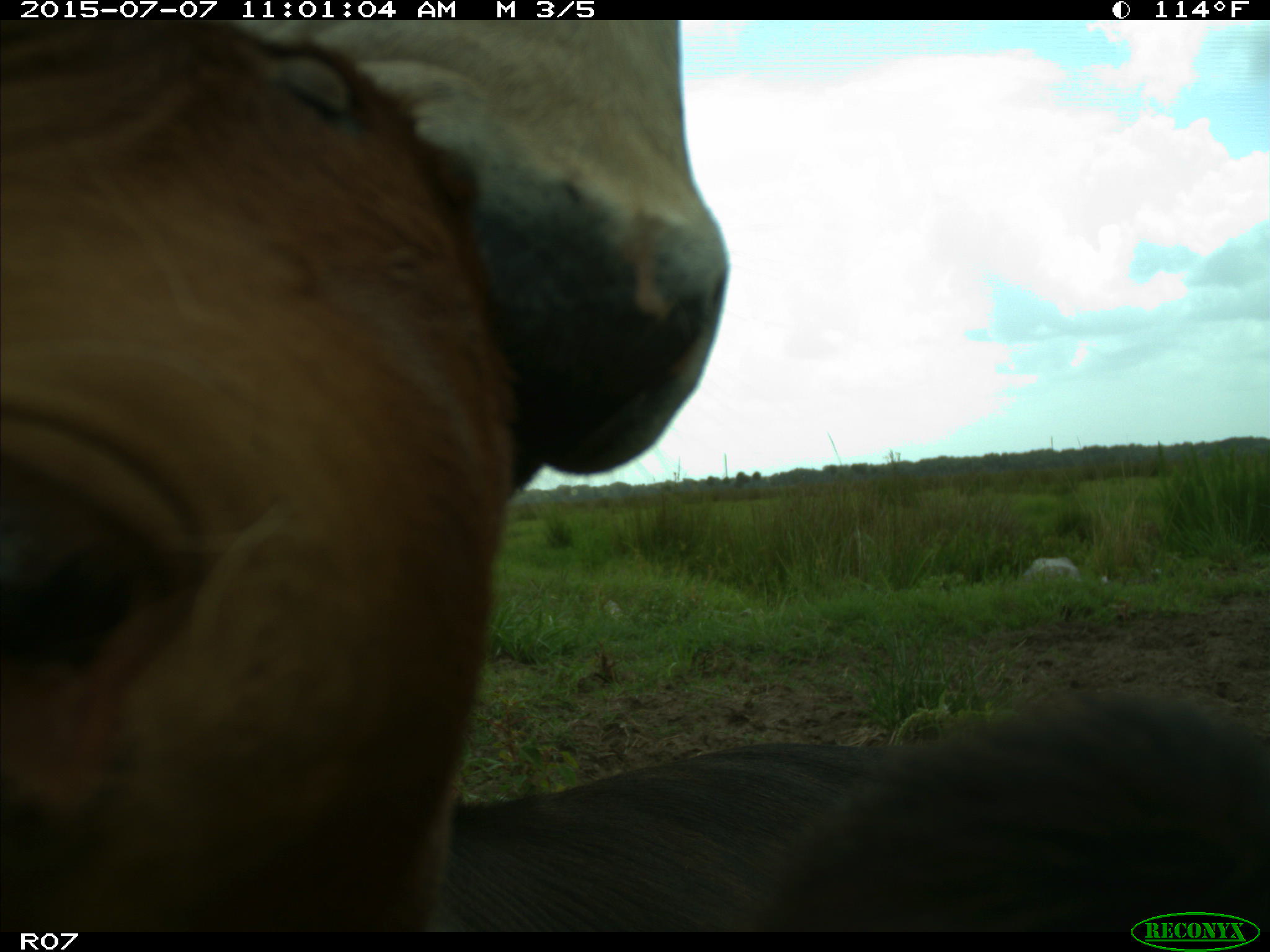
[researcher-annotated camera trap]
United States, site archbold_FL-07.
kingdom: Animalia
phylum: Chordata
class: Mammalia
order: Artiodactyla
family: Bovidae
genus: Bos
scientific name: Bos taurus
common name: domestic cow